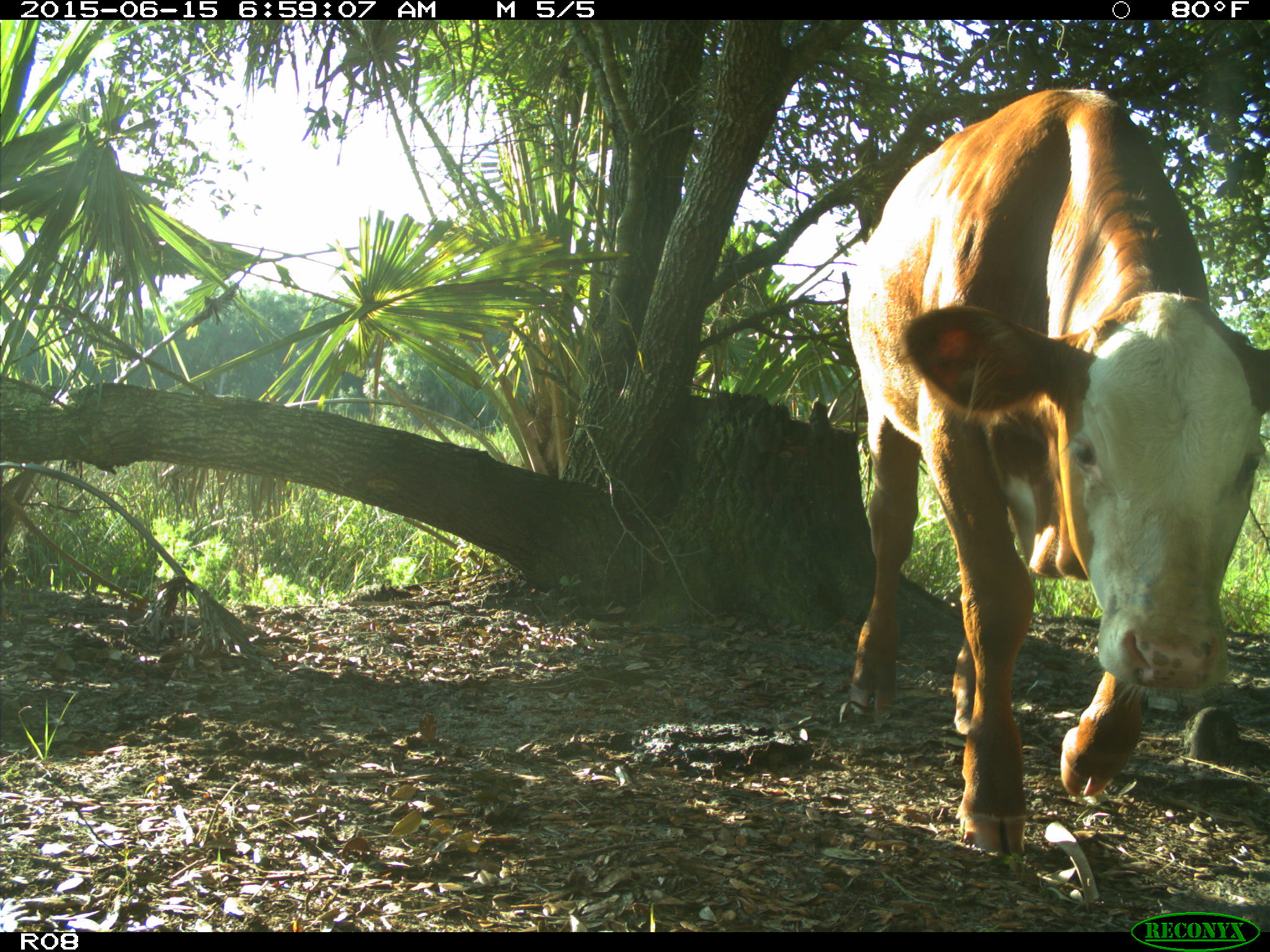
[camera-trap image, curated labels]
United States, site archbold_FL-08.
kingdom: Animalia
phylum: Chordata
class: Mammalia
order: Artiodactyla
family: Bovidae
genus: Bos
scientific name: Bos taurus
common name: domestic cow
Bos taurus (domestic cow).